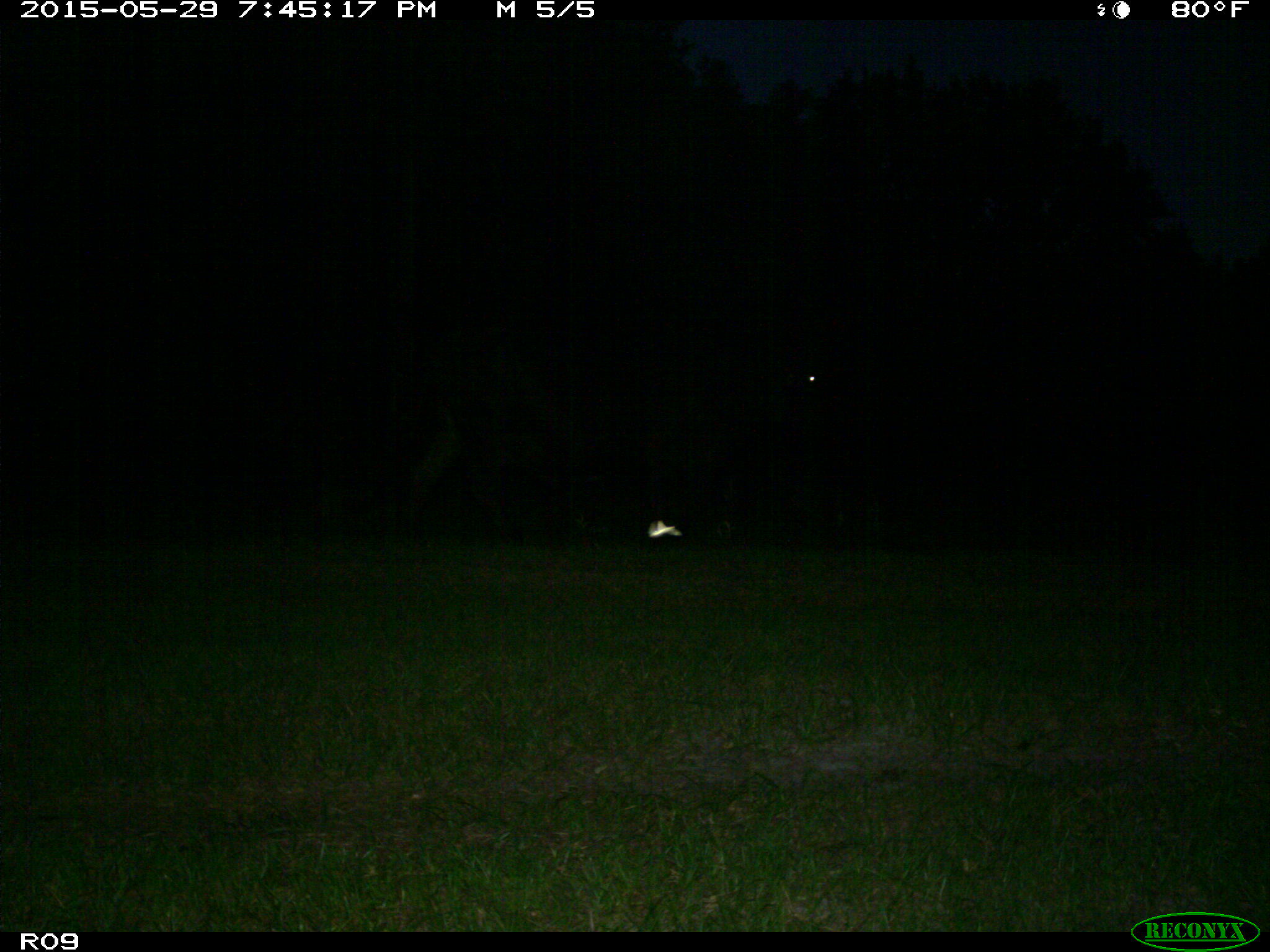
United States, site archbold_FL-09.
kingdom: Animalia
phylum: Chordata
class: Mammalia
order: Artiodactyla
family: Bovidae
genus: Bos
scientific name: Bos taurus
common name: domestic cow